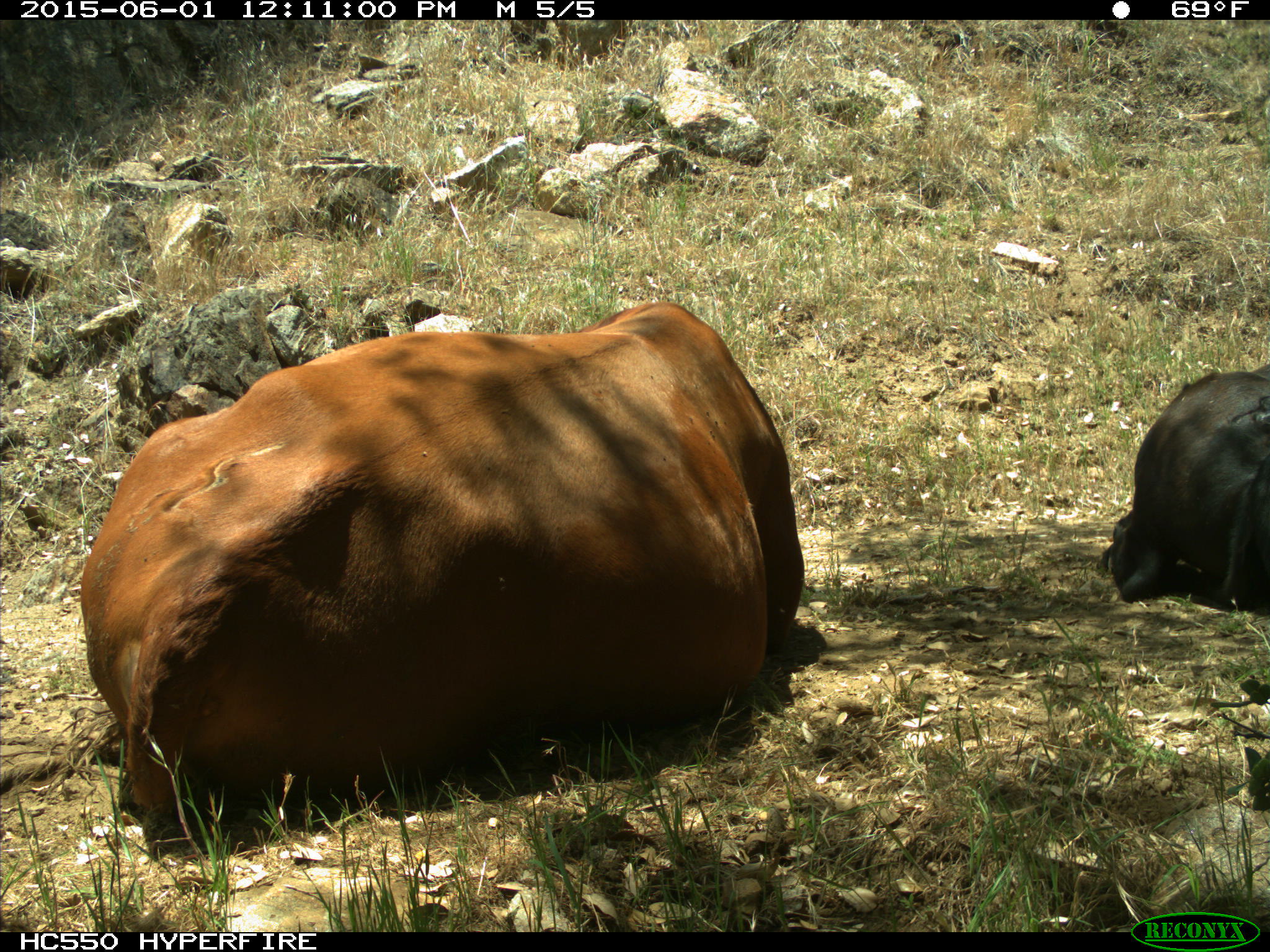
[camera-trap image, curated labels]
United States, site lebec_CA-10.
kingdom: Animalia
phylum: Chordata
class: Mammalia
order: Artiodactyla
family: Bovidae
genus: Bos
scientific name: Bos taurus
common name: domestic cow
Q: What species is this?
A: Bos taurus (domestic cow).